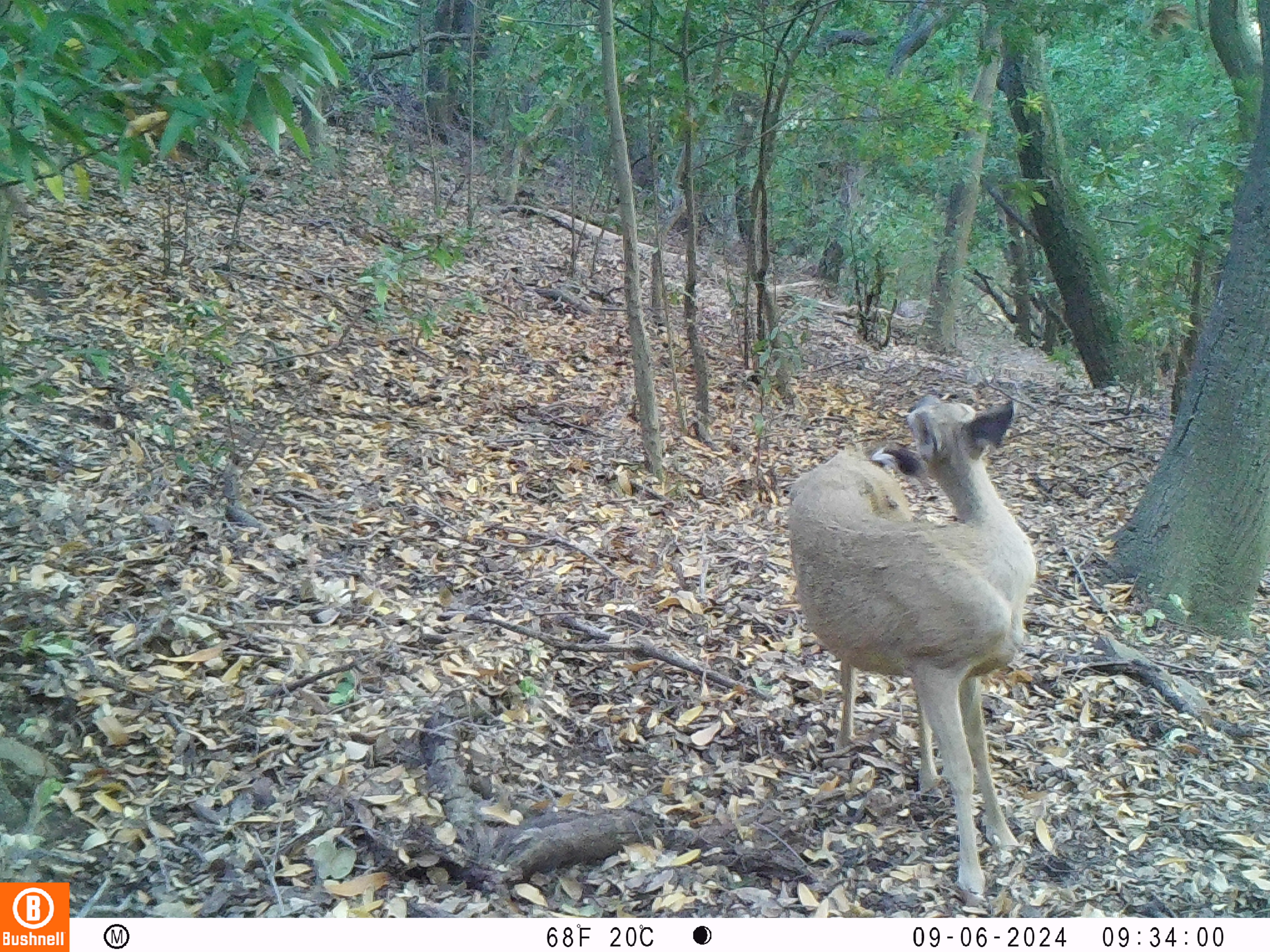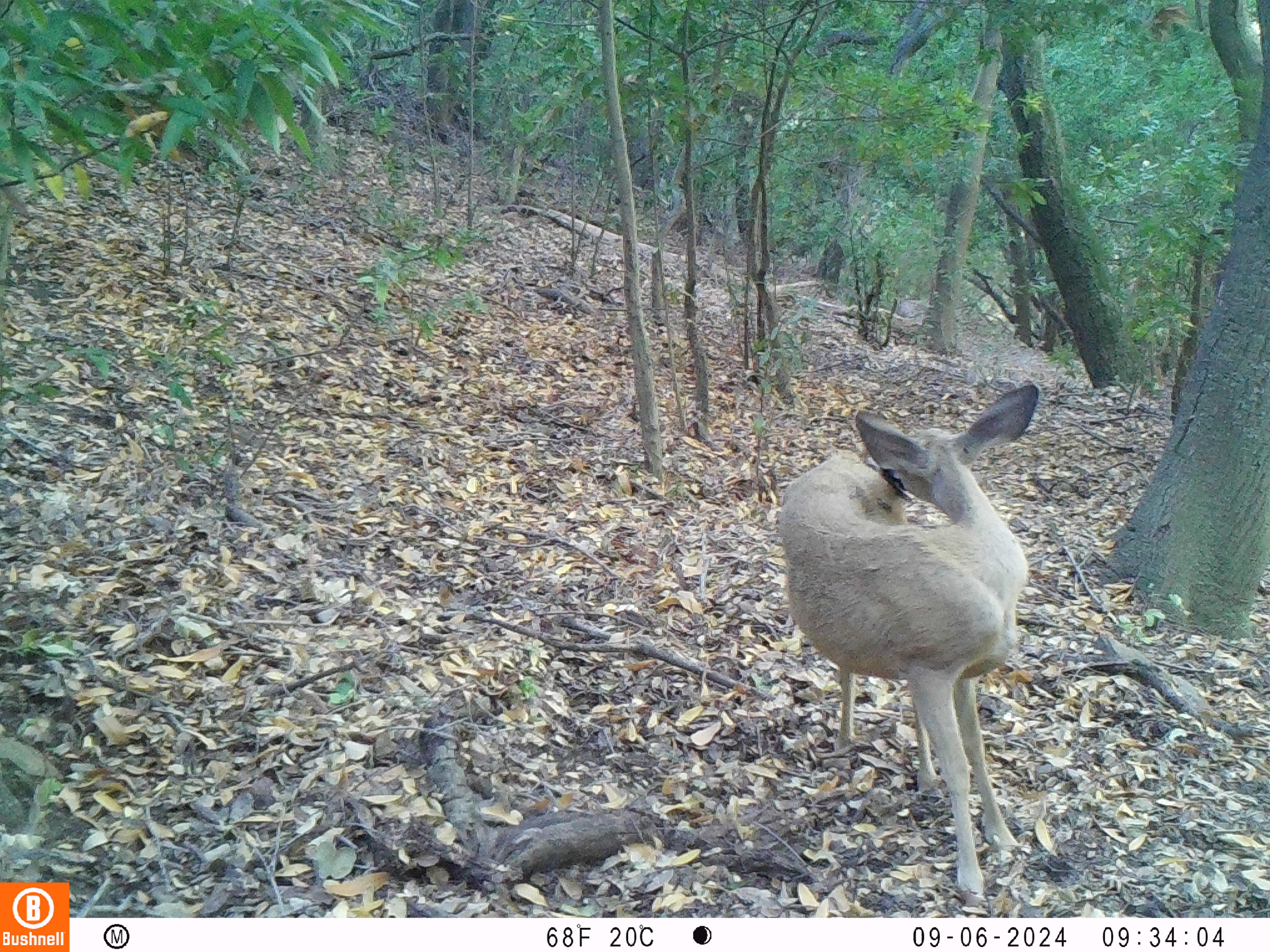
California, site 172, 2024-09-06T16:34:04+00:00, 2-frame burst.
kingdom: Animalia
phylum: Chordata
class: Mammalia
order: Artiodactyla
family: Cervidae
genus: Odocoileus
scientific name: Odocoileus hemionus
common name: mule deer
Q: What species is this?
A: Mule deer (Odocoileus hemionus).